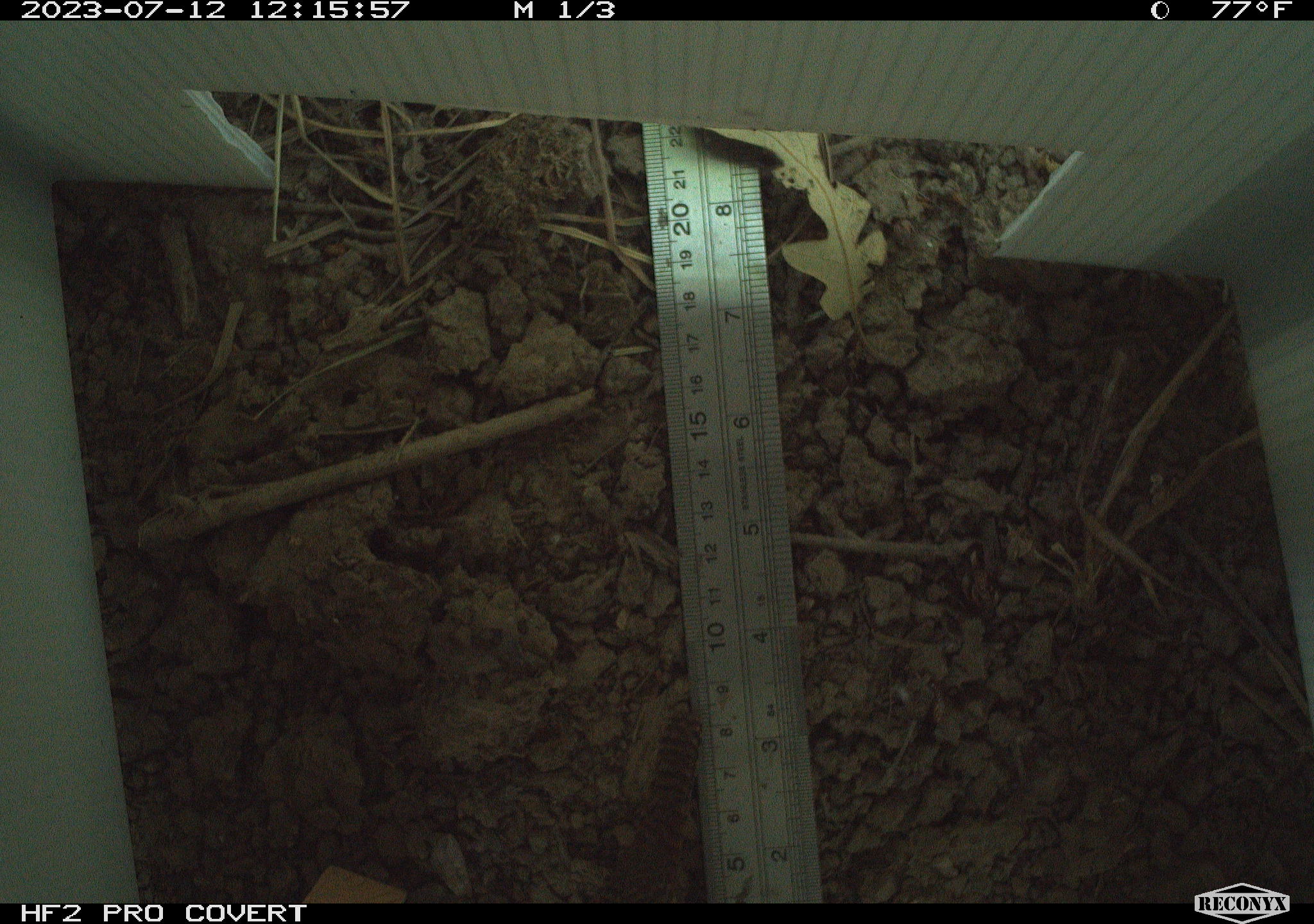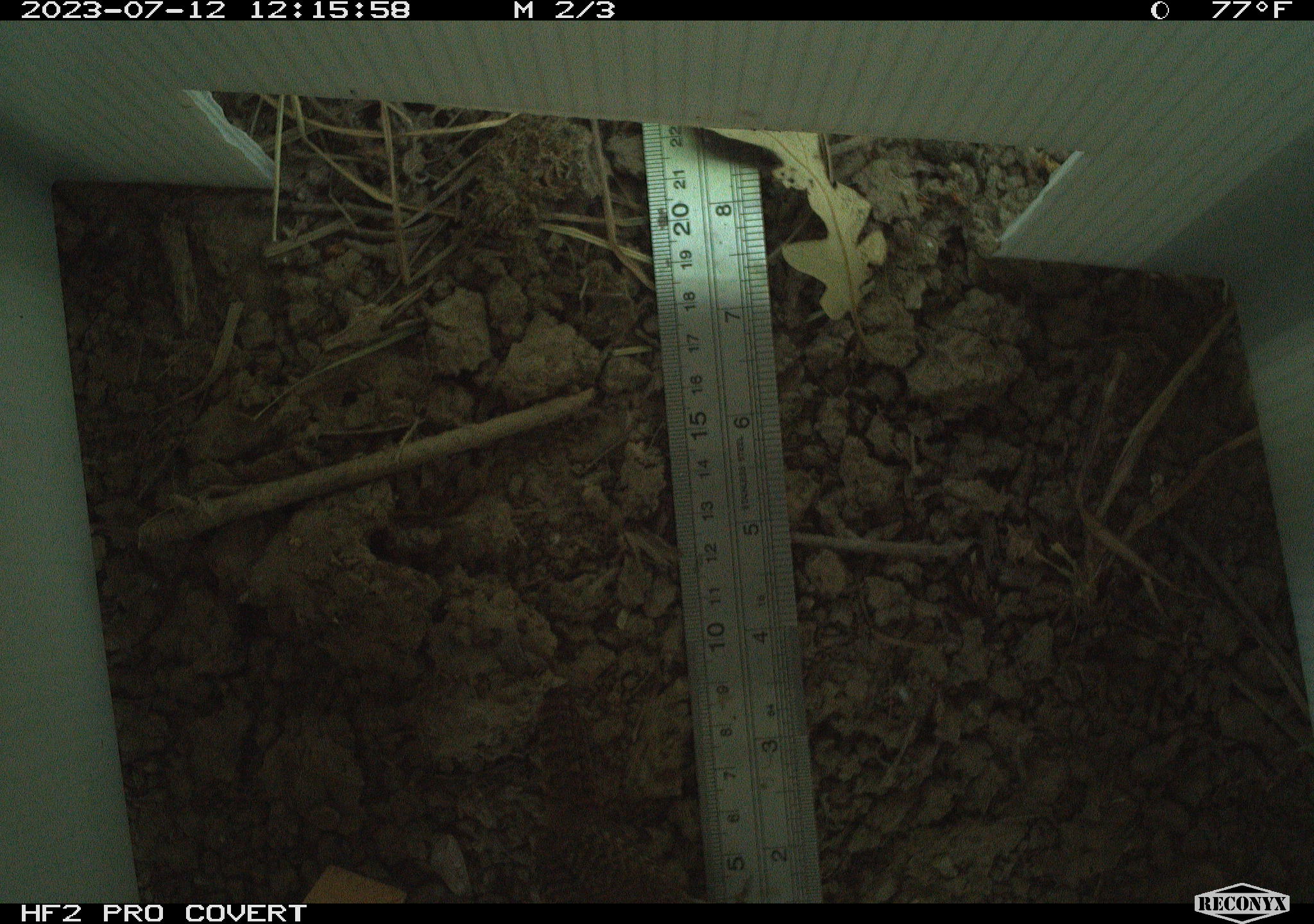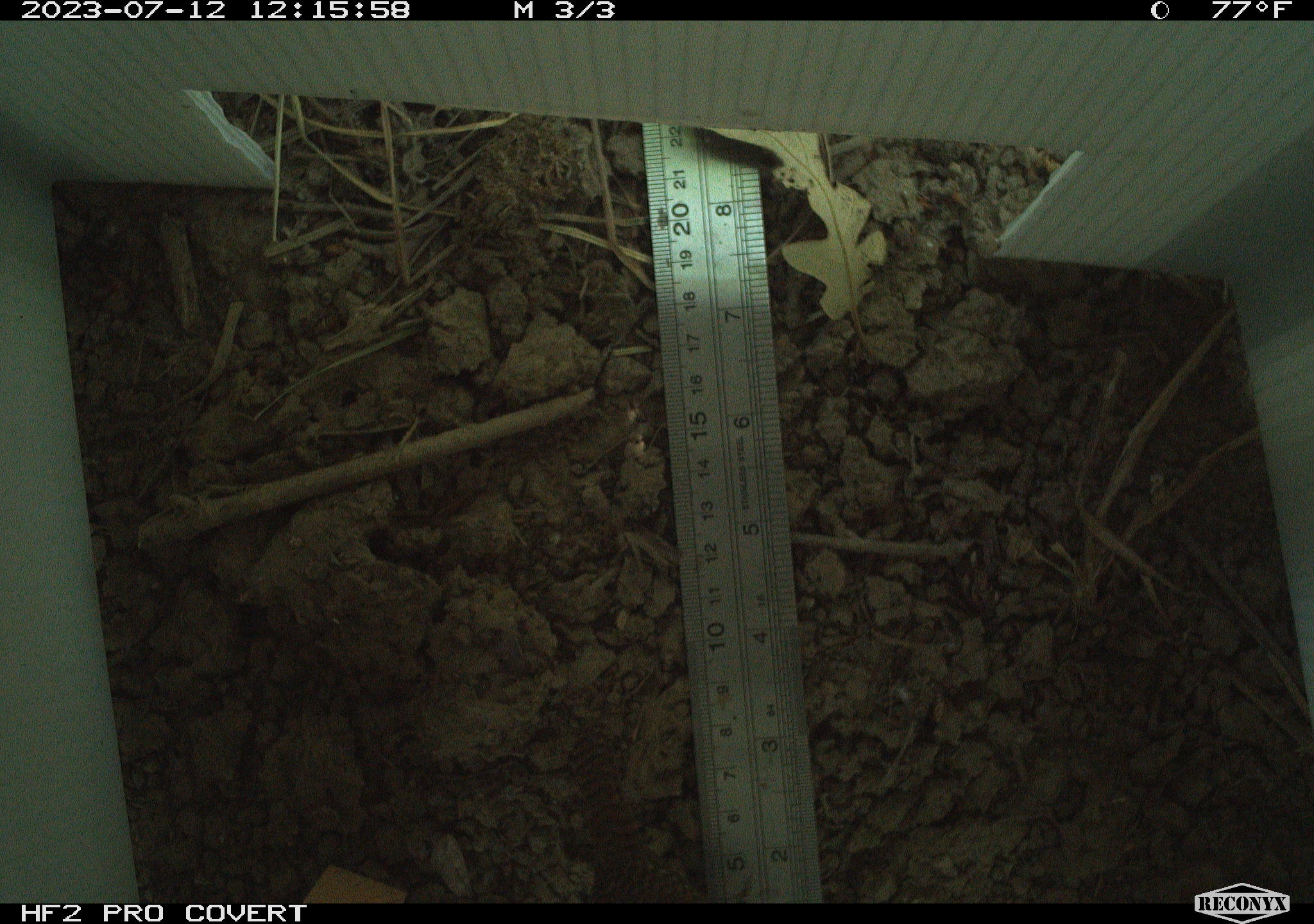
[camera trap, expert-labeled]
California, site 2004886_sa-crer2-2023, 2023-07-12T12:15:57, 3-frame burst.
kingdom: Animalia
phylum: Chordata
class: Aves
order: Passeriformes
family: Troglodytidae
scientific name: Troglodytidae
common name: wren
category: troglodytidae family